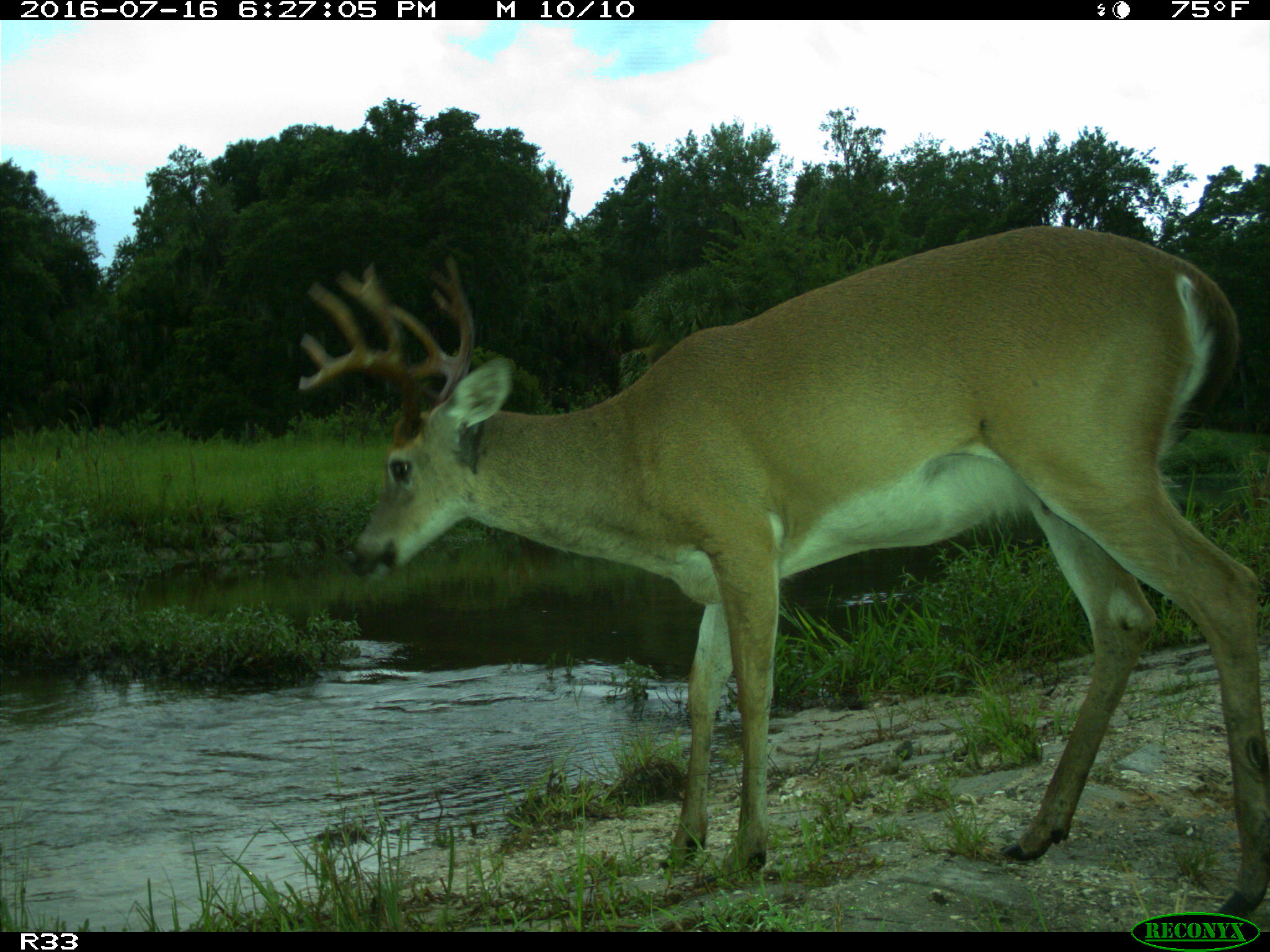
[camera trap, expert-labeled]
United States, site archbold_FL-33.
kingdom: Animalia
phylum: Chordata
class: Mammalia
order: Artiodactyla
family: Cervidae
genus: Odocoileus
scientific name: Odocoileus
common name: deer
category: unidentified deer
Unidentified deer (deer) (Odocoileus).